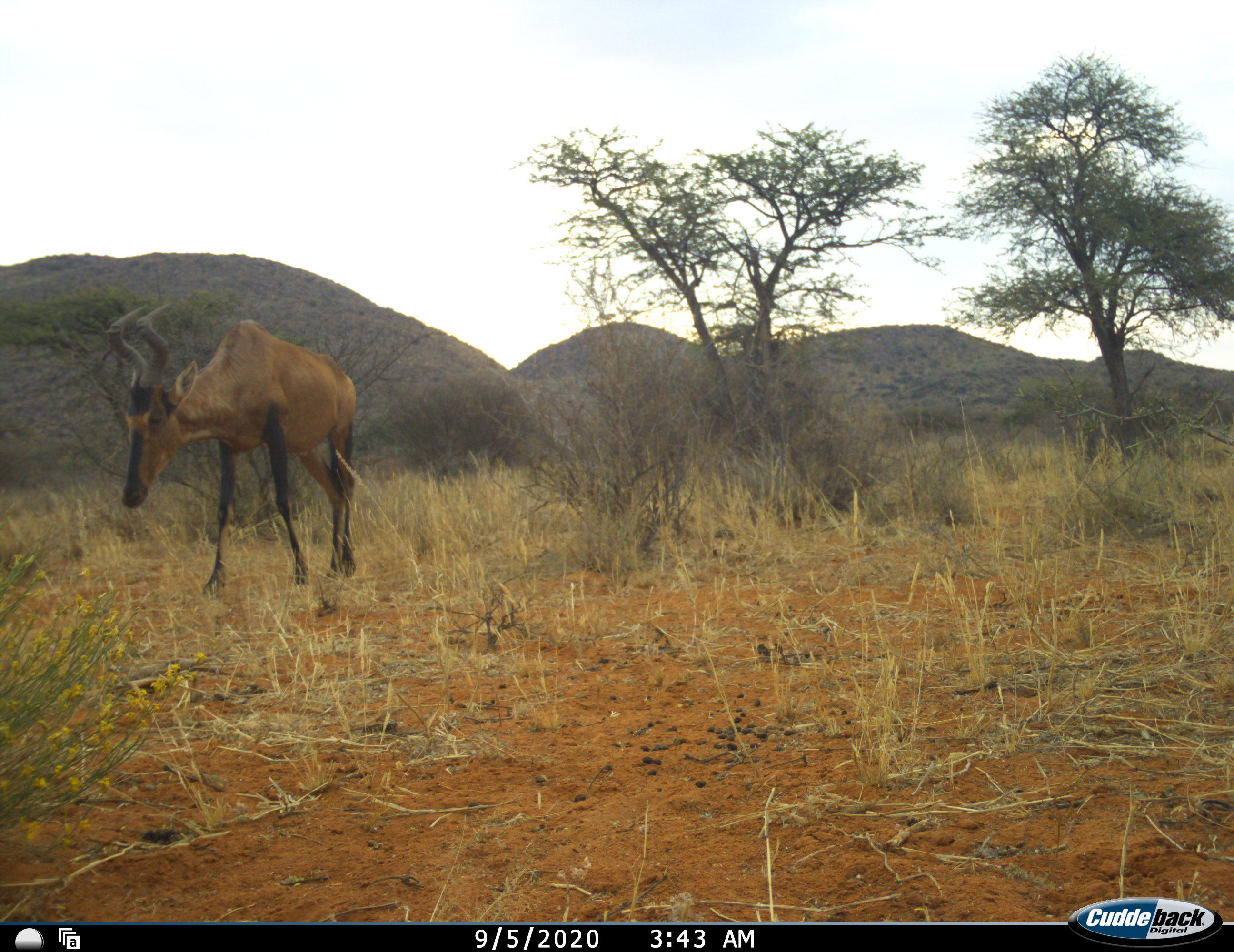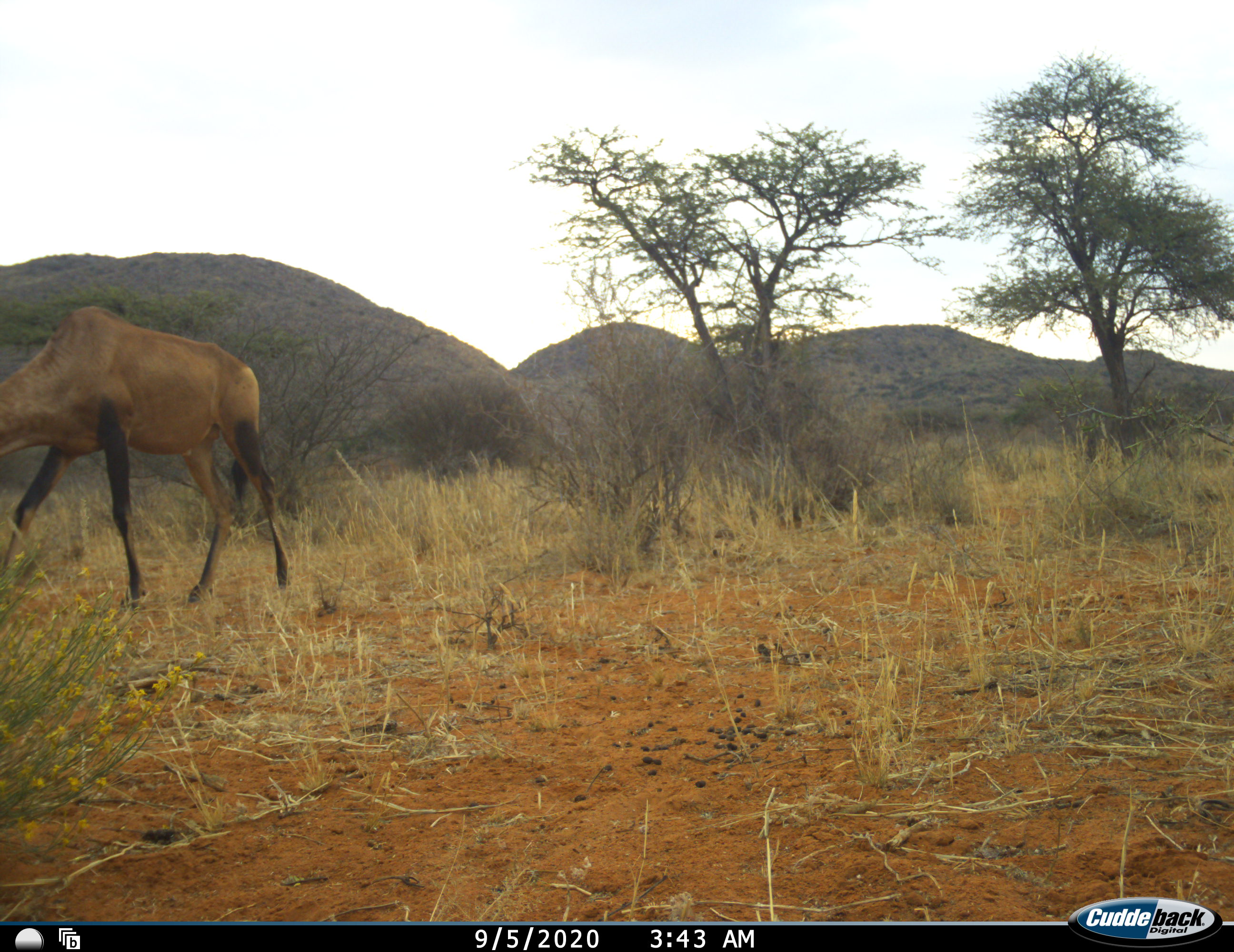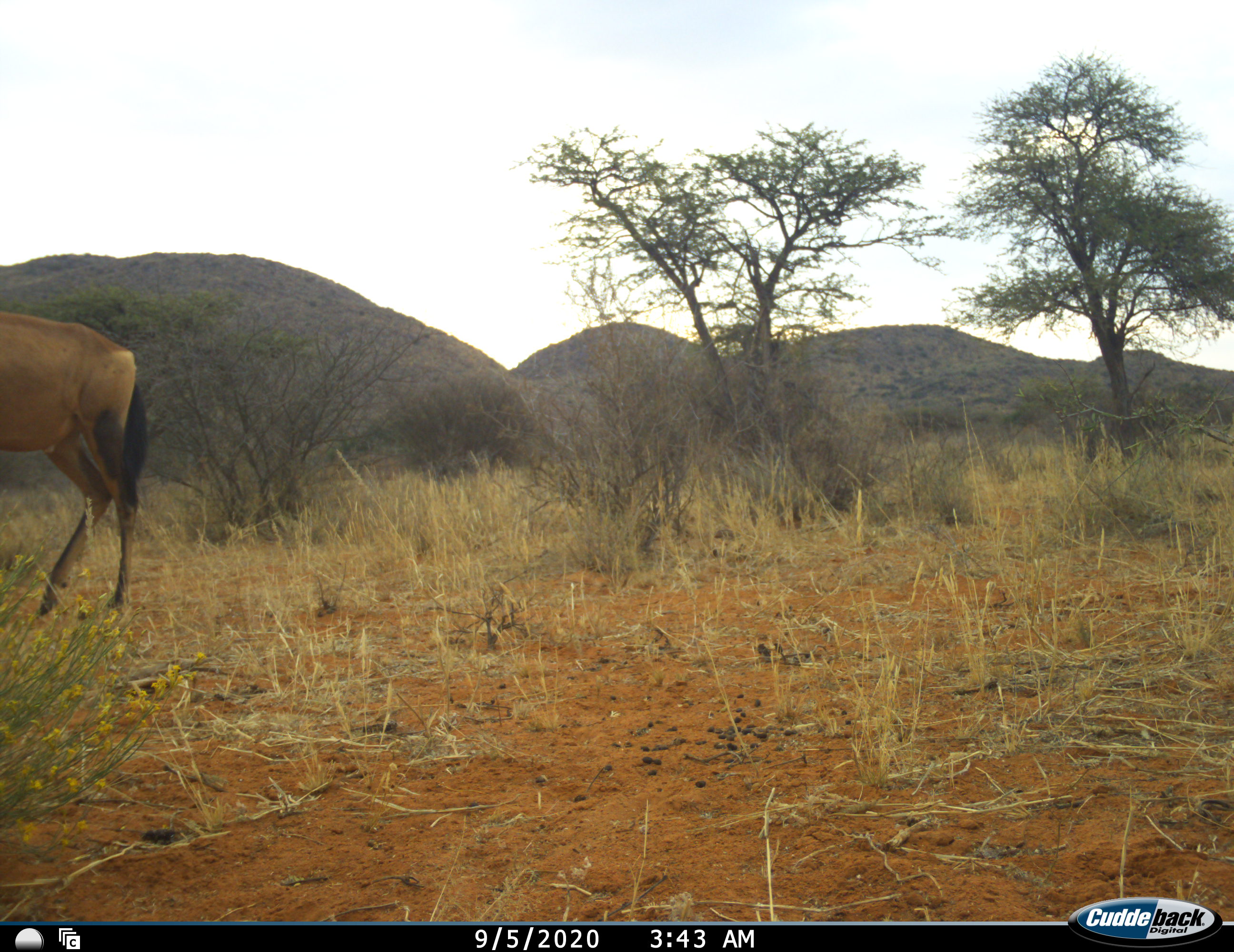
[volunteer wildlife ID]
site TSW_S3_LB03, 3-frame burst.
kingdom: Animalia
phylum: Chordata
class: Mammalia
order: Artiodactyla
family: Bovidae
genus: Alcelaphus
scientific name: Alcelaphus buselaphus caama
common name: red hartebeest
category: hartebeestred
Hartebeestred (red hartebeest) (Alcelaphus buselaphus caama), count 1. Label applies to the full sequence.